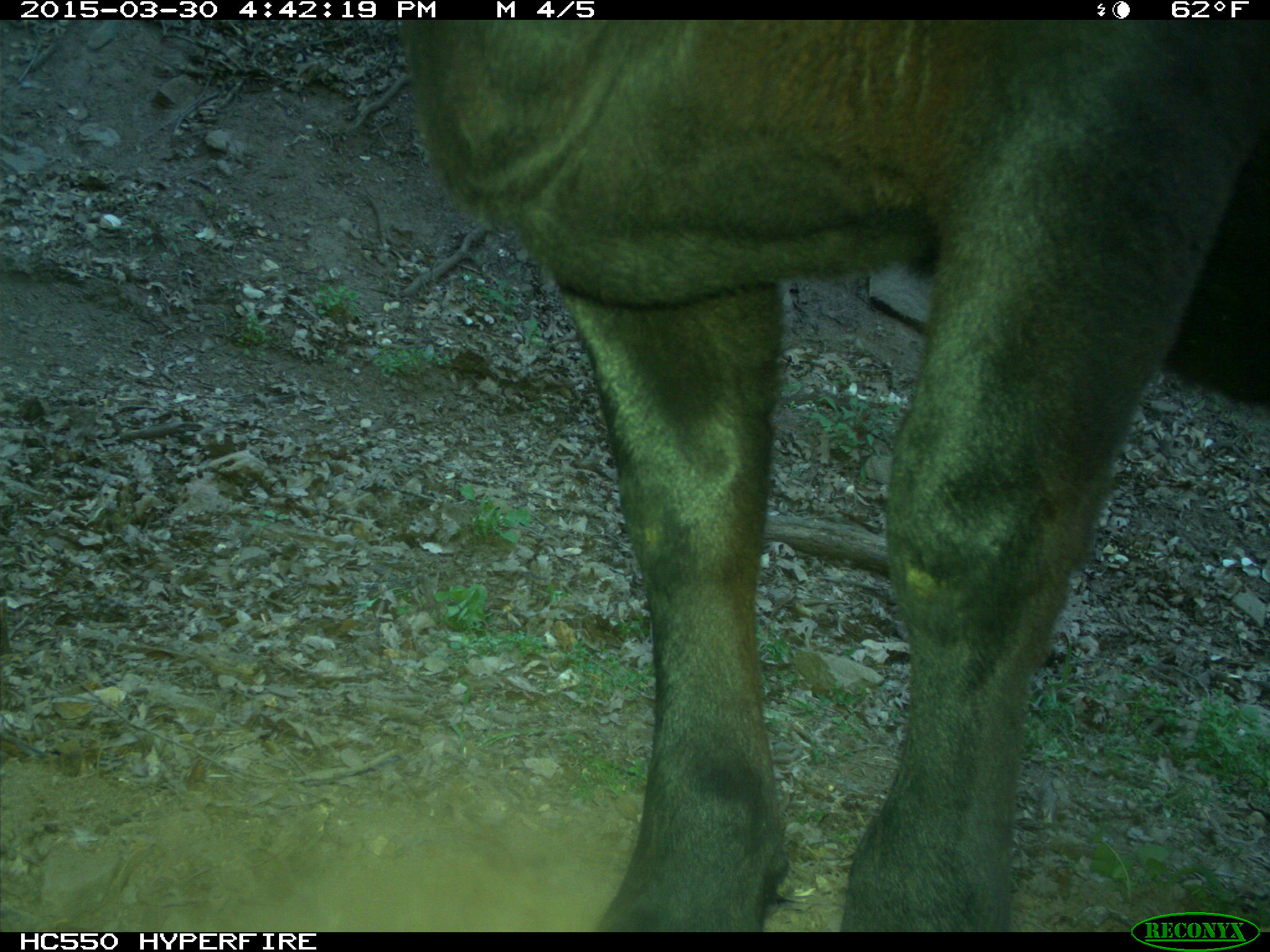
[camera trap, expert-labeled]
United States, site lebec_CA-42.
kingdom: Animalia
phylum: Chordata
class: Mammalia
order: Artiodactyla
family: Bovidae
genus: Bos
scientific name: Bos taurus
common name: domestic cow